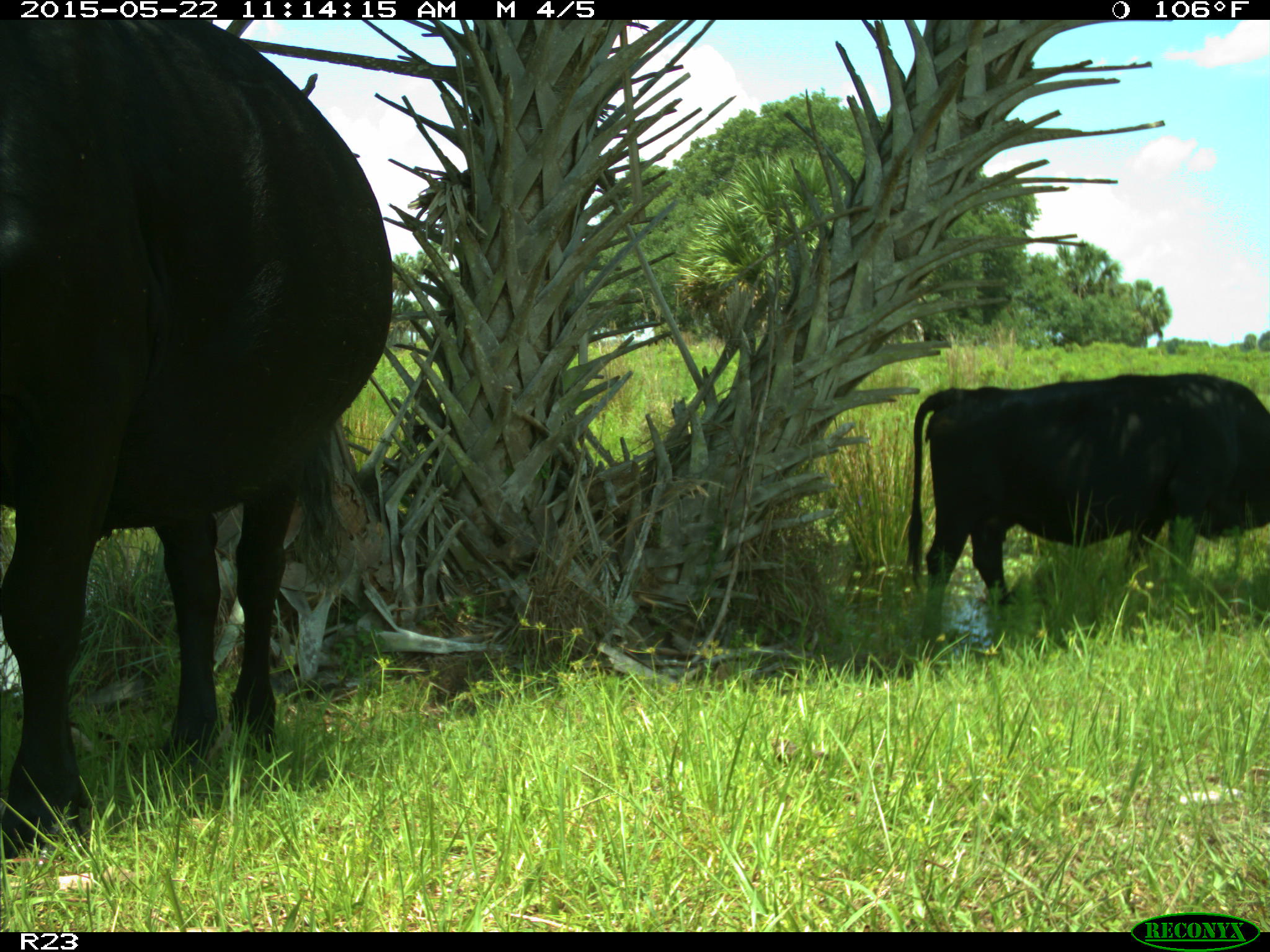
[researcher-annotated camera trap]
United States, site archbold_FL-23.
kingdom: Animalia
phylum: Chordata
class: Mammalia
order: Artiodactyla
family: Bovidae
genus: Bos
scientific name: Bos taurus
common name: domestic cow